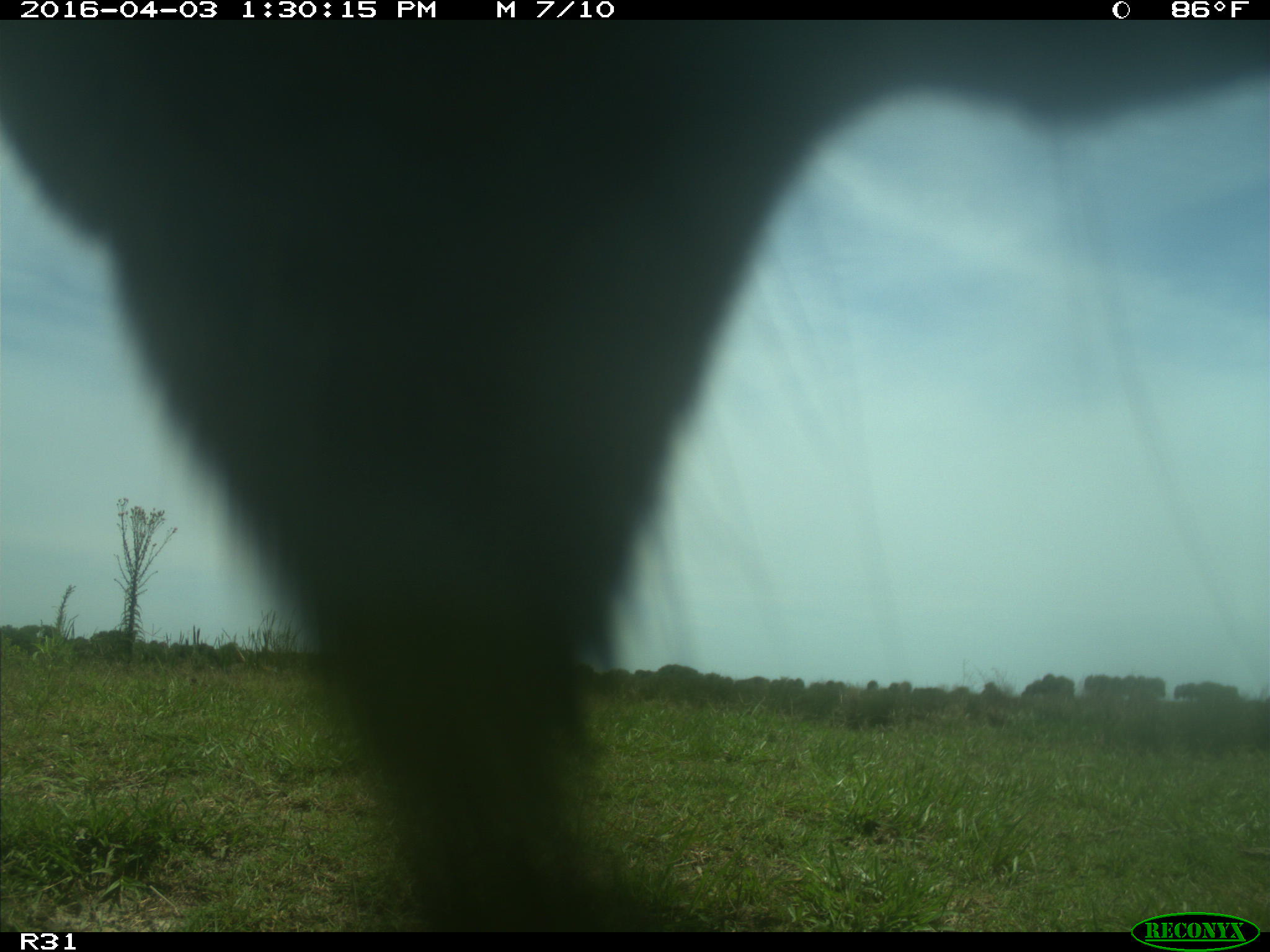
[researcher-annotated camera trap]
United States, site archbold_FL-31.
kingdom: Animalia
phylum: Chordata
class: Mammalia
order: Artiodactyla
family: Bovidae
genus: Bos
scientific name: Bos taurus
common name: domestic cow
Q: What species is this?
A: Bos taurus (domestic cow).